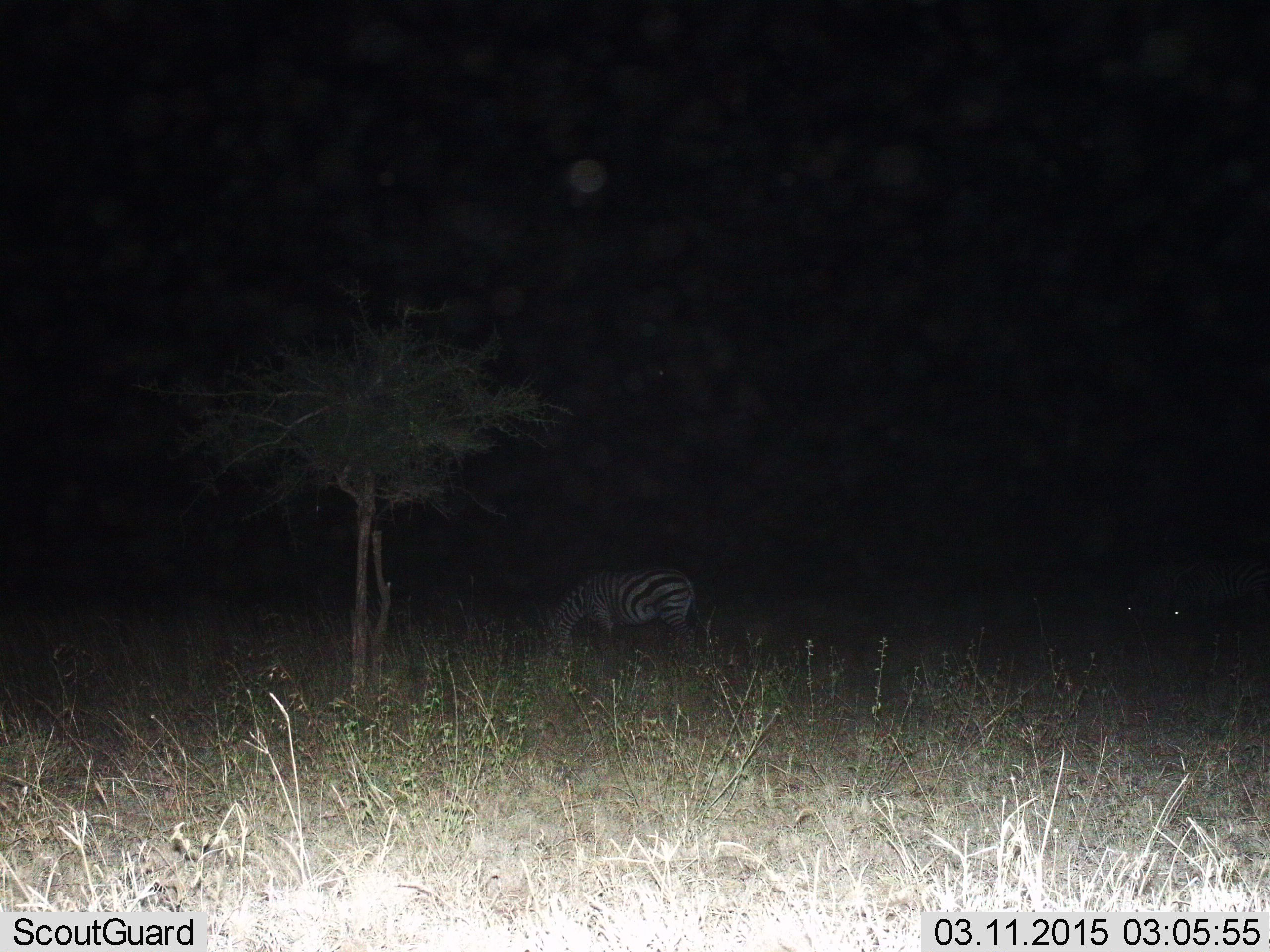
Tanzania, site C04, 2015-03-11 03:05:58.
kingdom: Animalia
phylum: Chordata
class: Mammalia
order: Perissodactyla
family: Equidae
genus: Equus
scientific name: Equus quagga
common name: plains zebra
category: zebra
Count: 1.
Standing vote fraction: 40%.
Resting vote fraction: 0%.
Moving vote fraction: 0%.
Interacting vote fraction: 0%.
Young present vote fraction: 0%.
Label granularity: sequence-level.